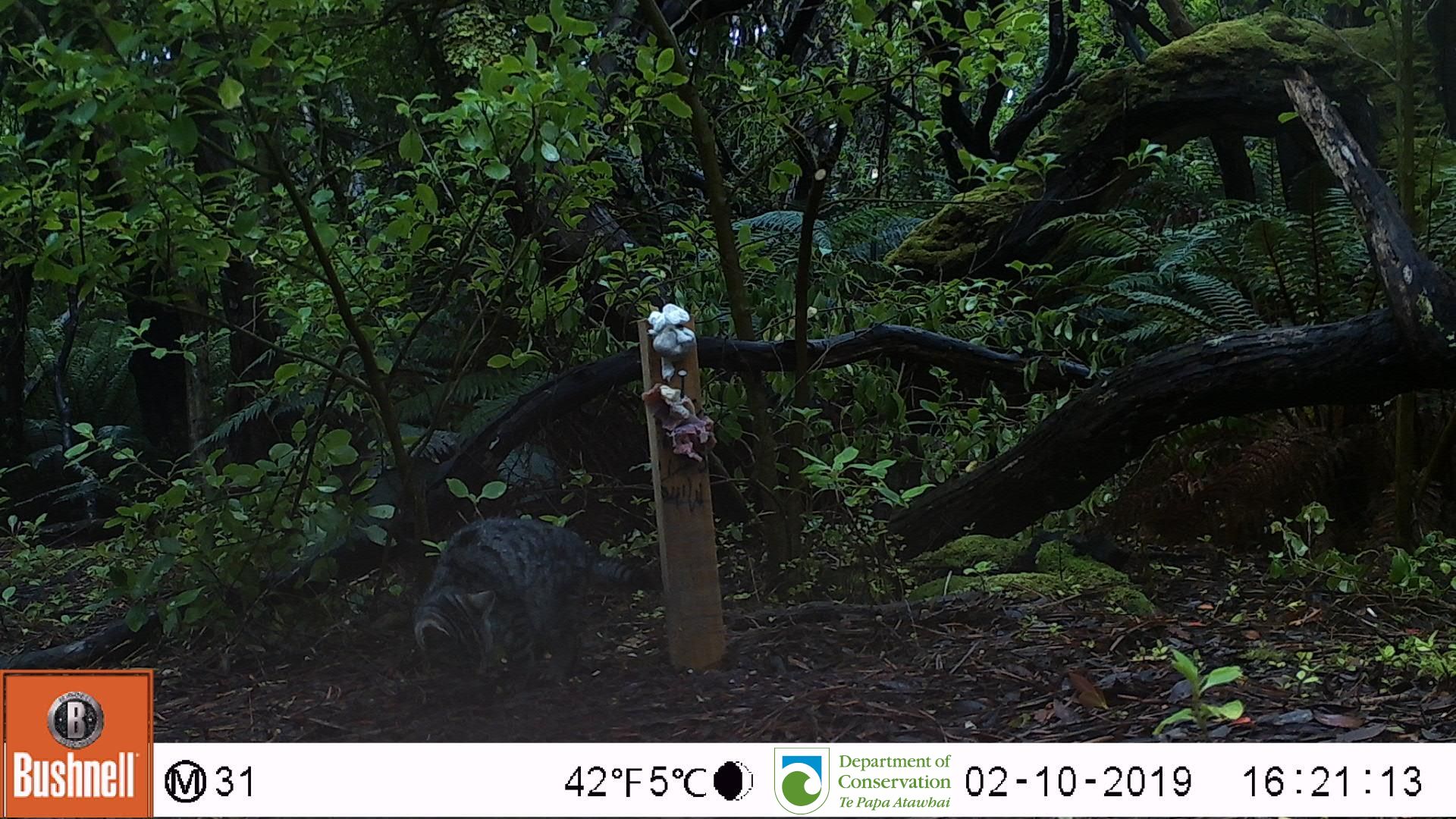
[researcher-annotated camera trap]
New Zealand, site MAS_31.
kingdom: Animalia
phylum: Chordata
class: Mammalia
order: Carnivora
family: Felidae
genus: Felis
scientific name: Felis catus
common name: domestic cat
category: cat